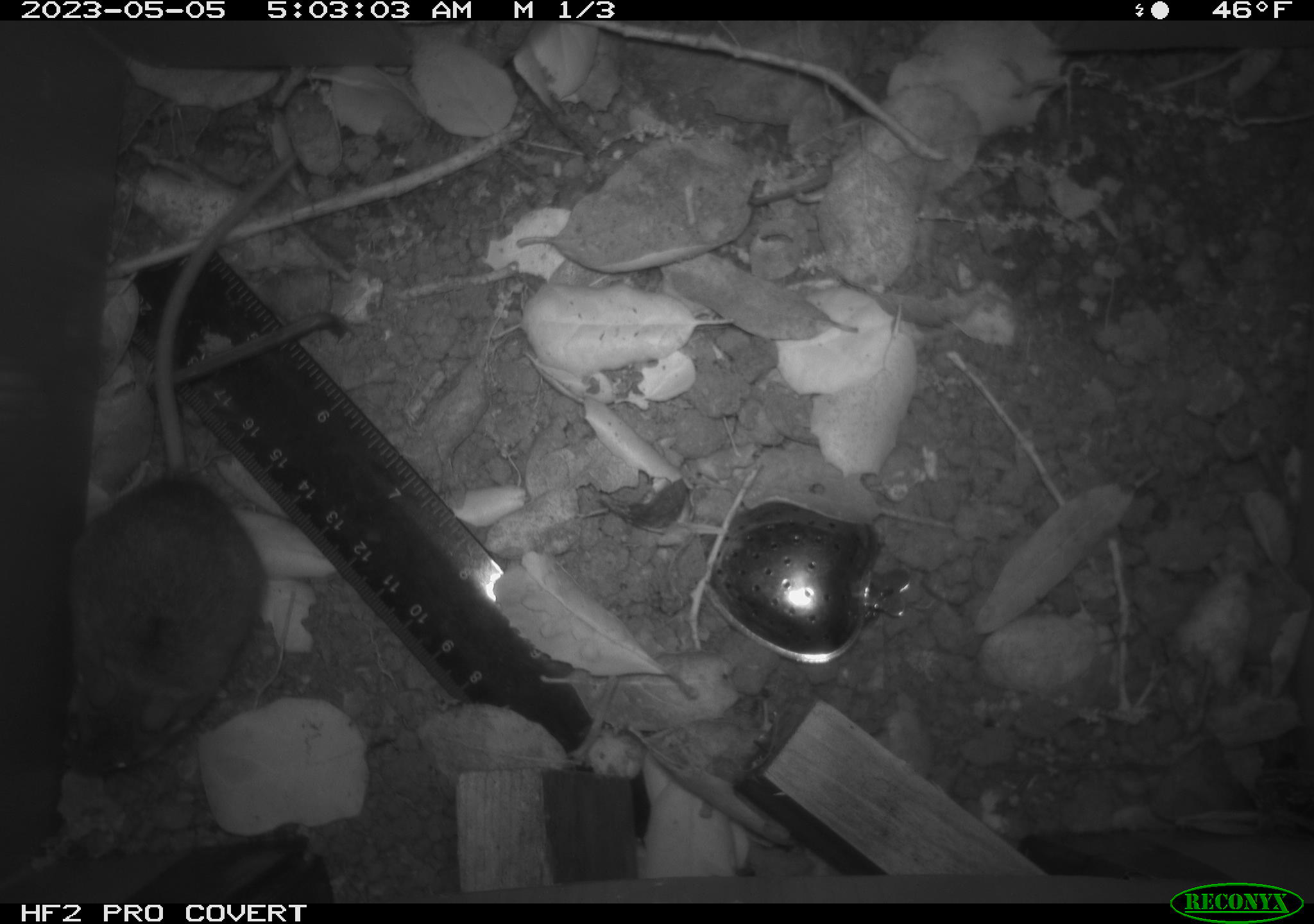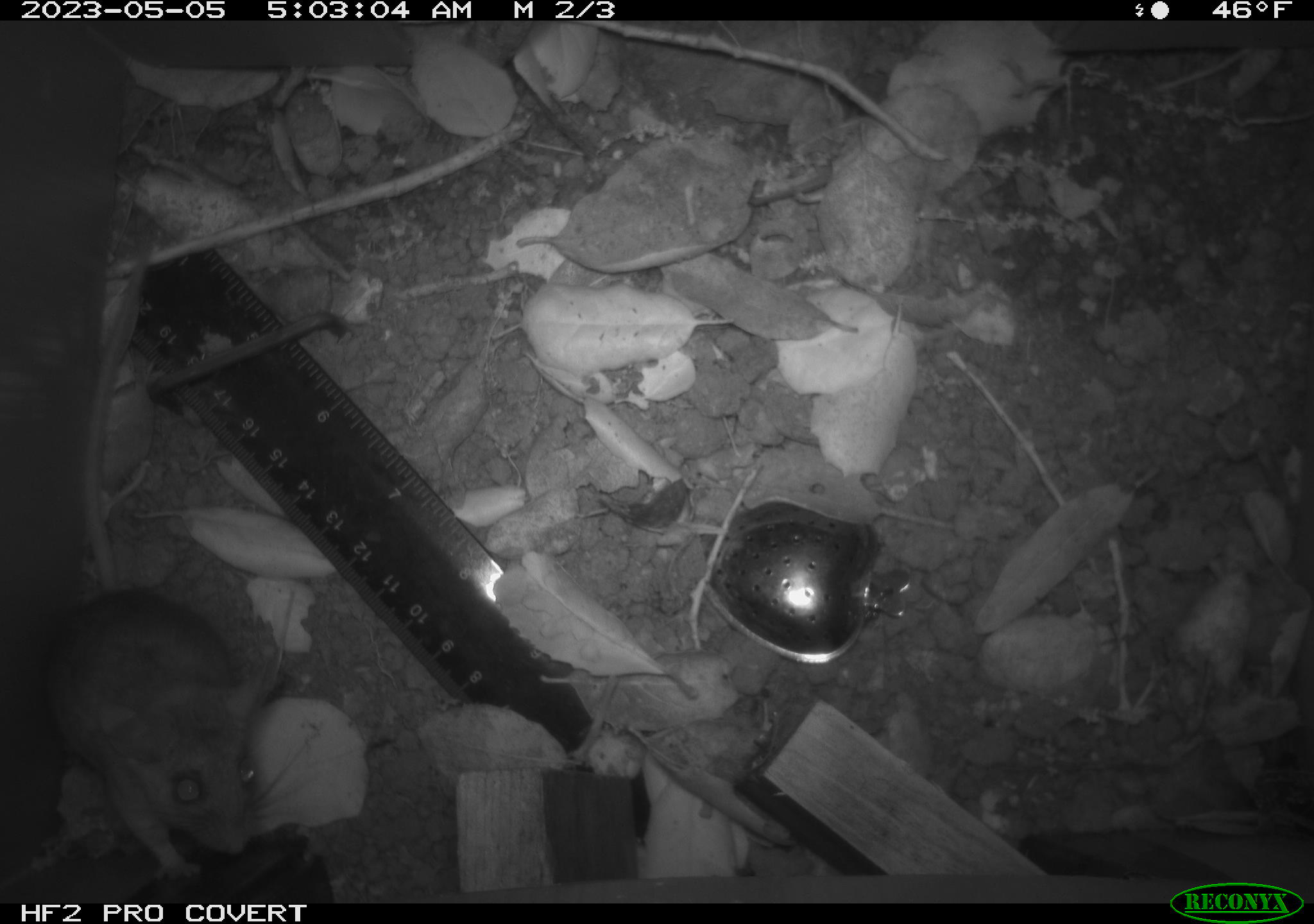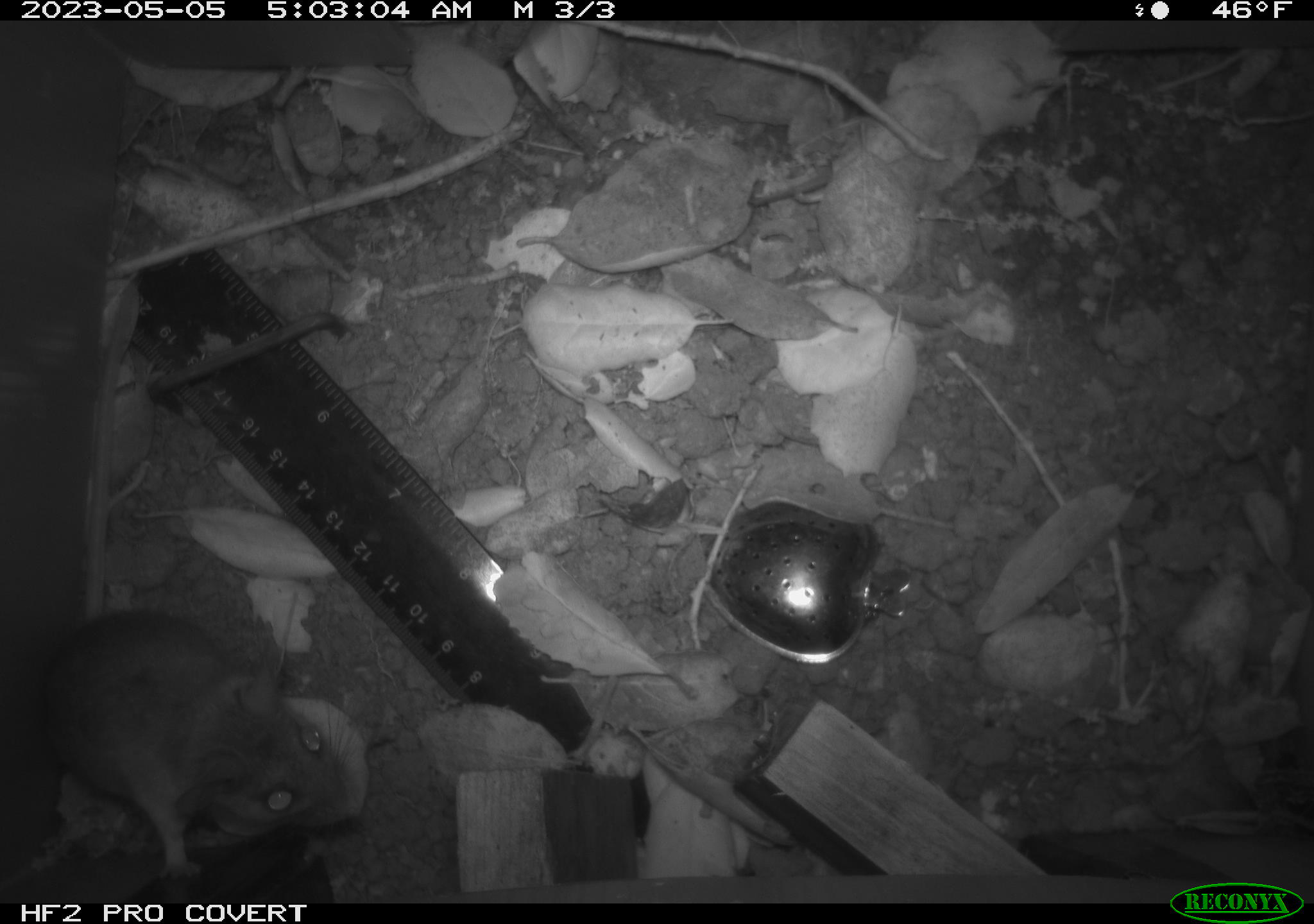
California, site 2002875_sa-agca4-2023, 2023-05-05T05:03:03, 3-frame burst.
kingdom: Animalia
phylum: Chordata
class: Mammalia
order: Rodentia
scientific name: Rodentia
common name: mouse species